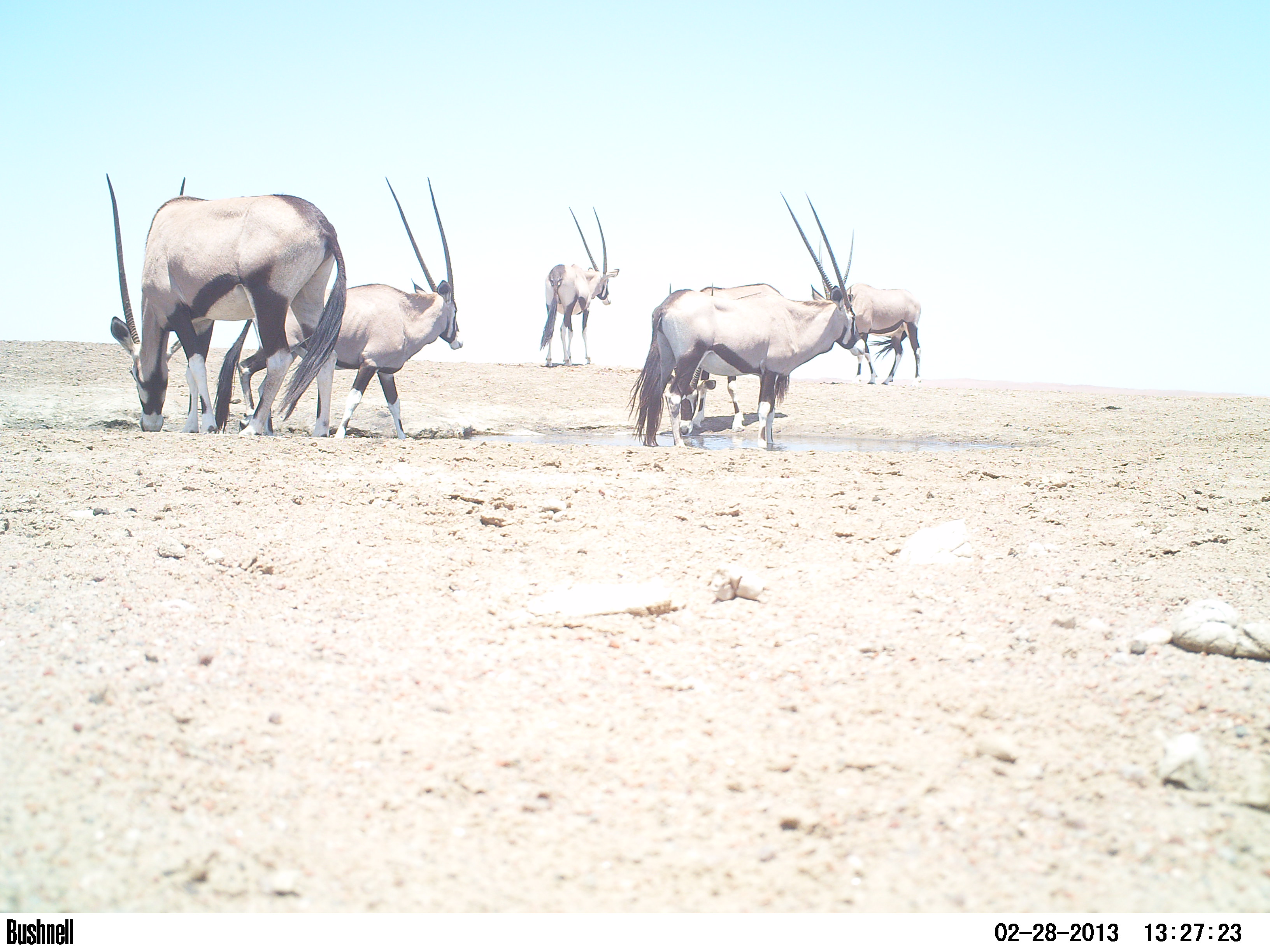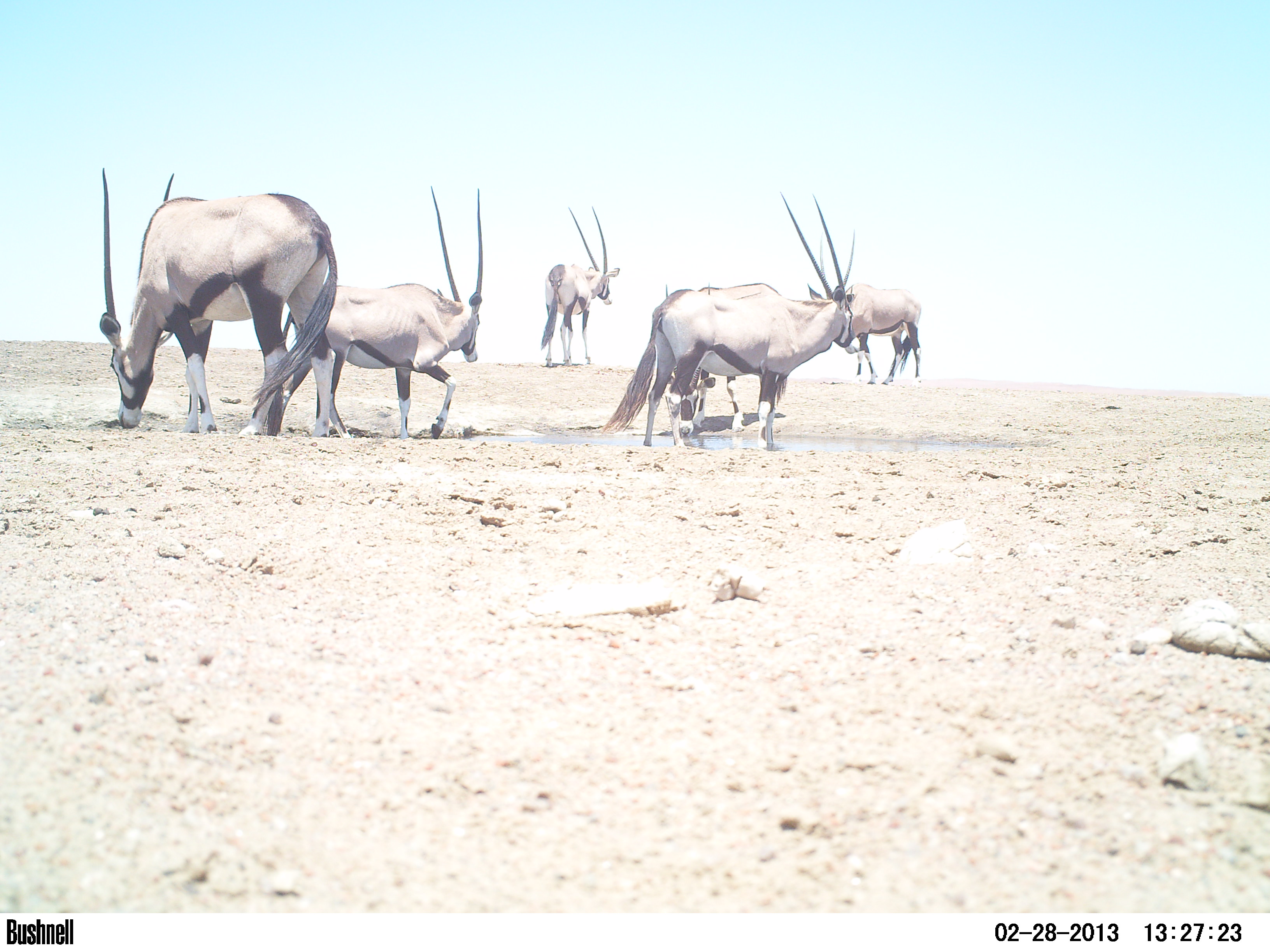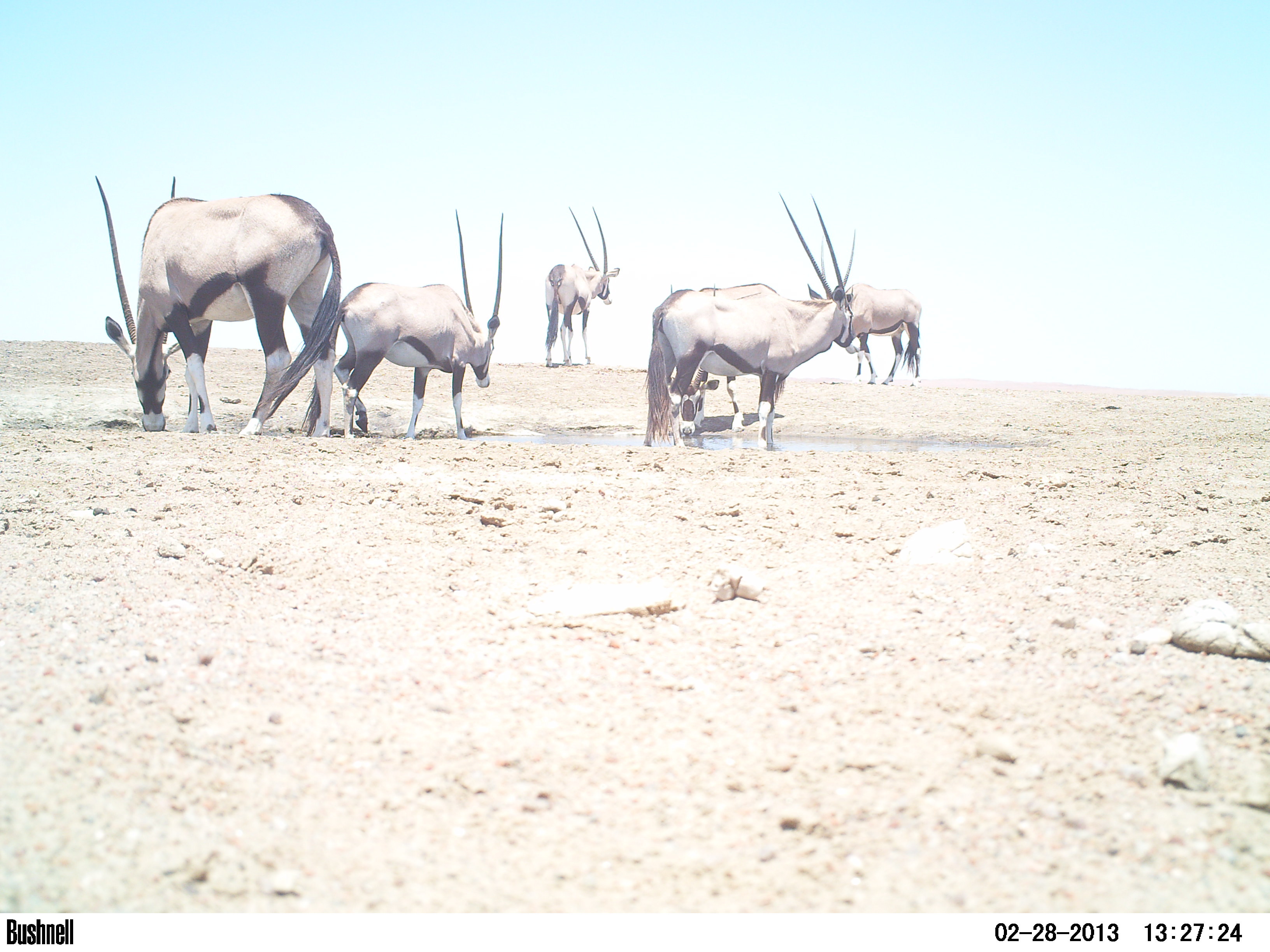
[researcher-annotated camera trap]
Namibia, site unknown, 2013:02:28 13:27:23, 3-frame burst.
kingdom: Animalia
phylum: Chordata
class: Mammalia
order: Artiodactyla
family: Bovidae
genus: Oryx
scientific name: Oryx gazella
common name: gemsbok